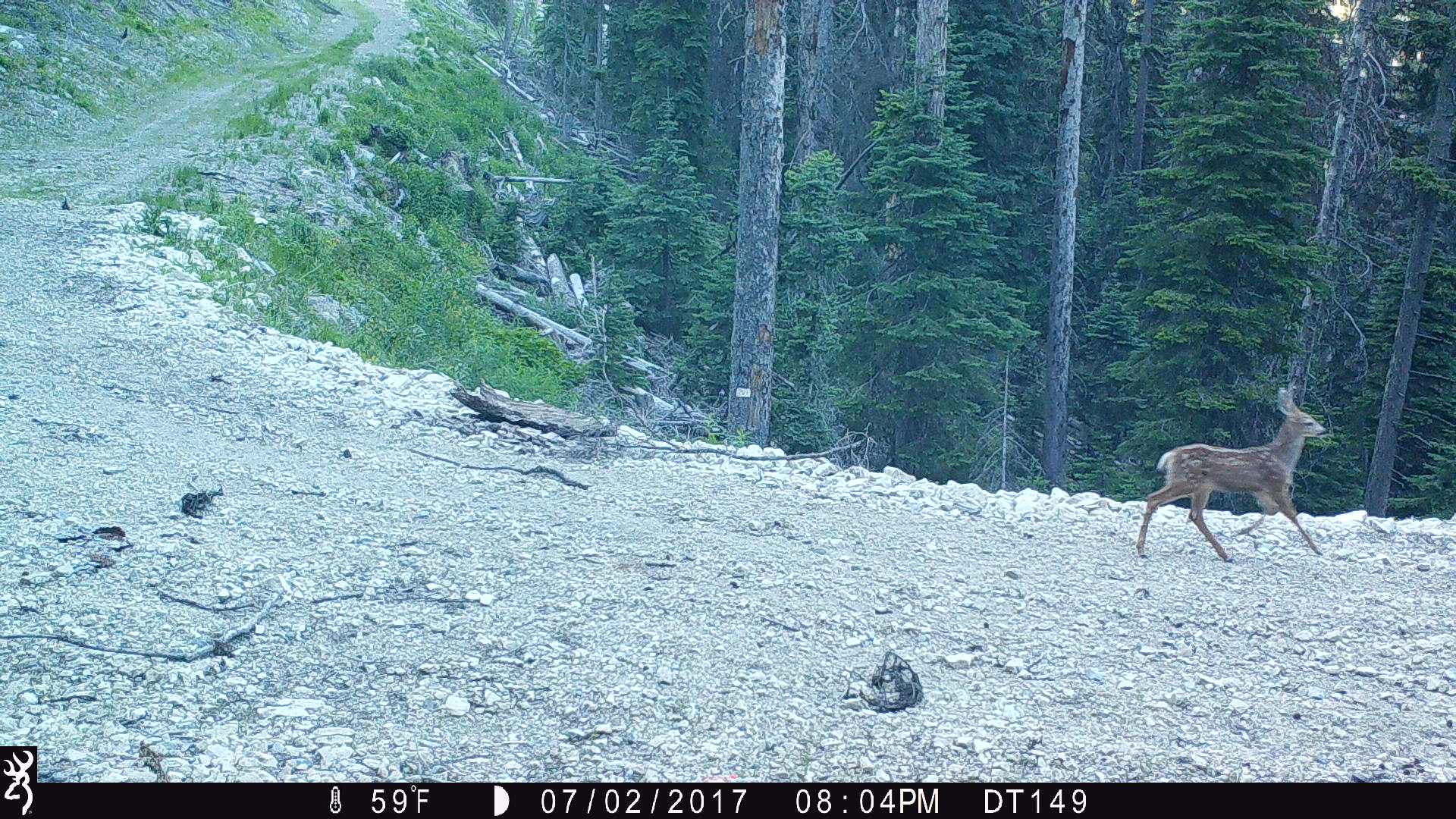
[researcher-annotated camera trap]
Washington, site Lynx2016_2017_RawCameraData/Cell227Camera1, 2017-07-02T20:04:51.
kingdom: Animalia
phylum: Chordata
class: Mammalia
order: Artiodactyla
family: Cervidae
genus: Odocoileus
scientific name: Odocoileus hemionus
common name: mule deer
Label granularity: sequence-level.